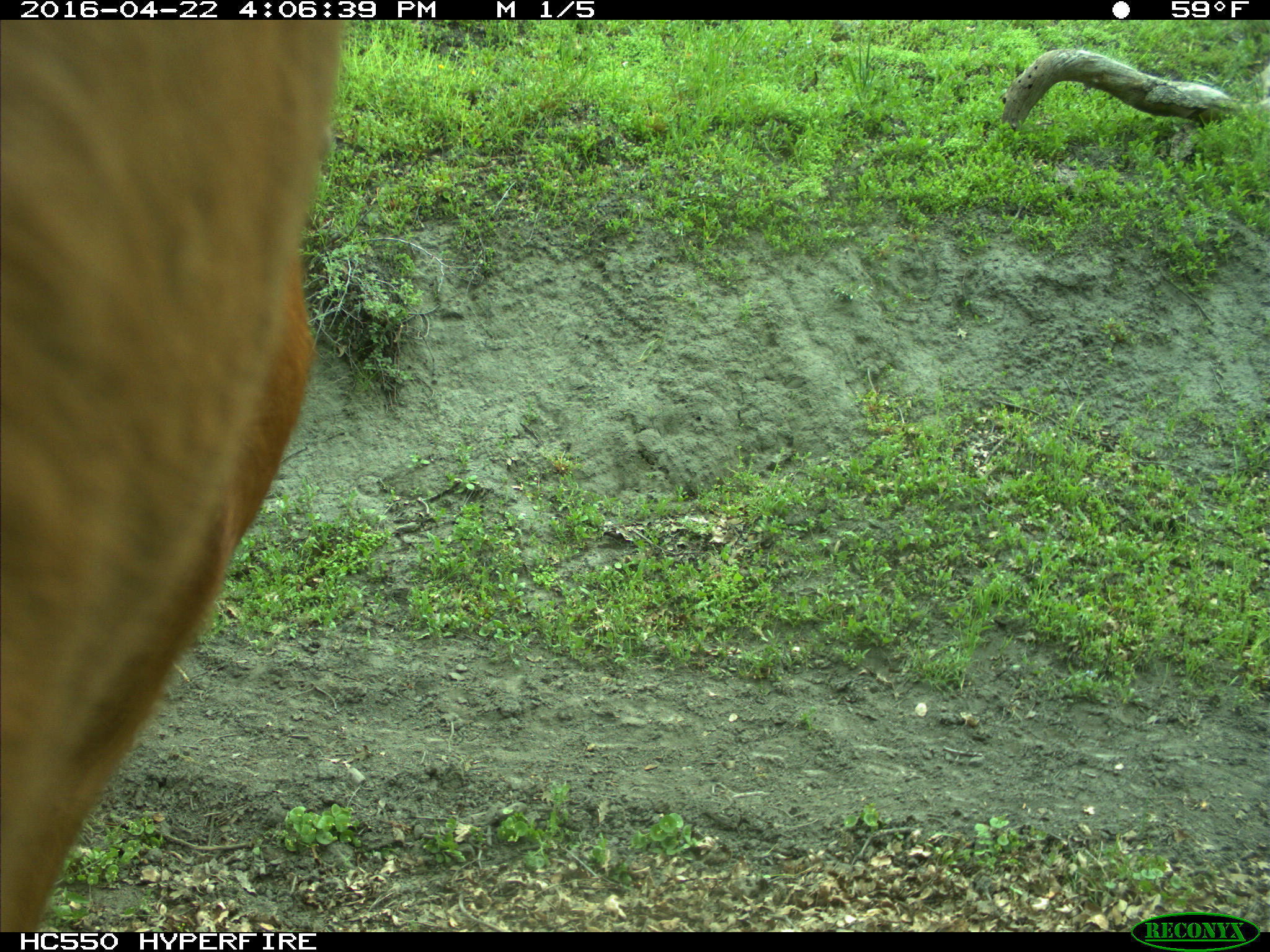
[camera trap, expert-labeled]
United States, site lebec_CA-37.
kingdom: Animalia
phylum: Chordata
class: Mammalia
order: Artiodactyla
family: Bovidae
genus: Bos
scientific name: Bos taurus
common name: domestic cow